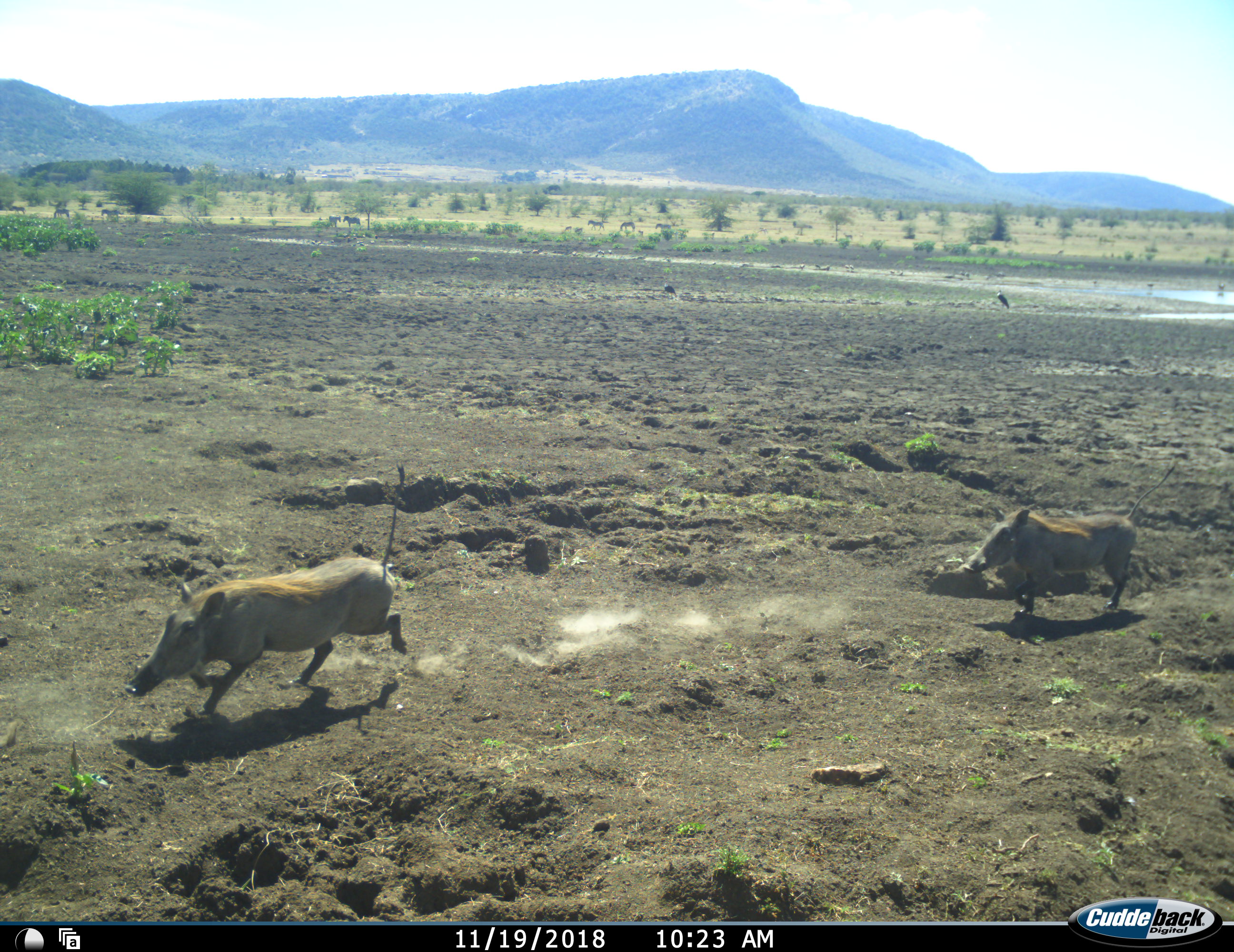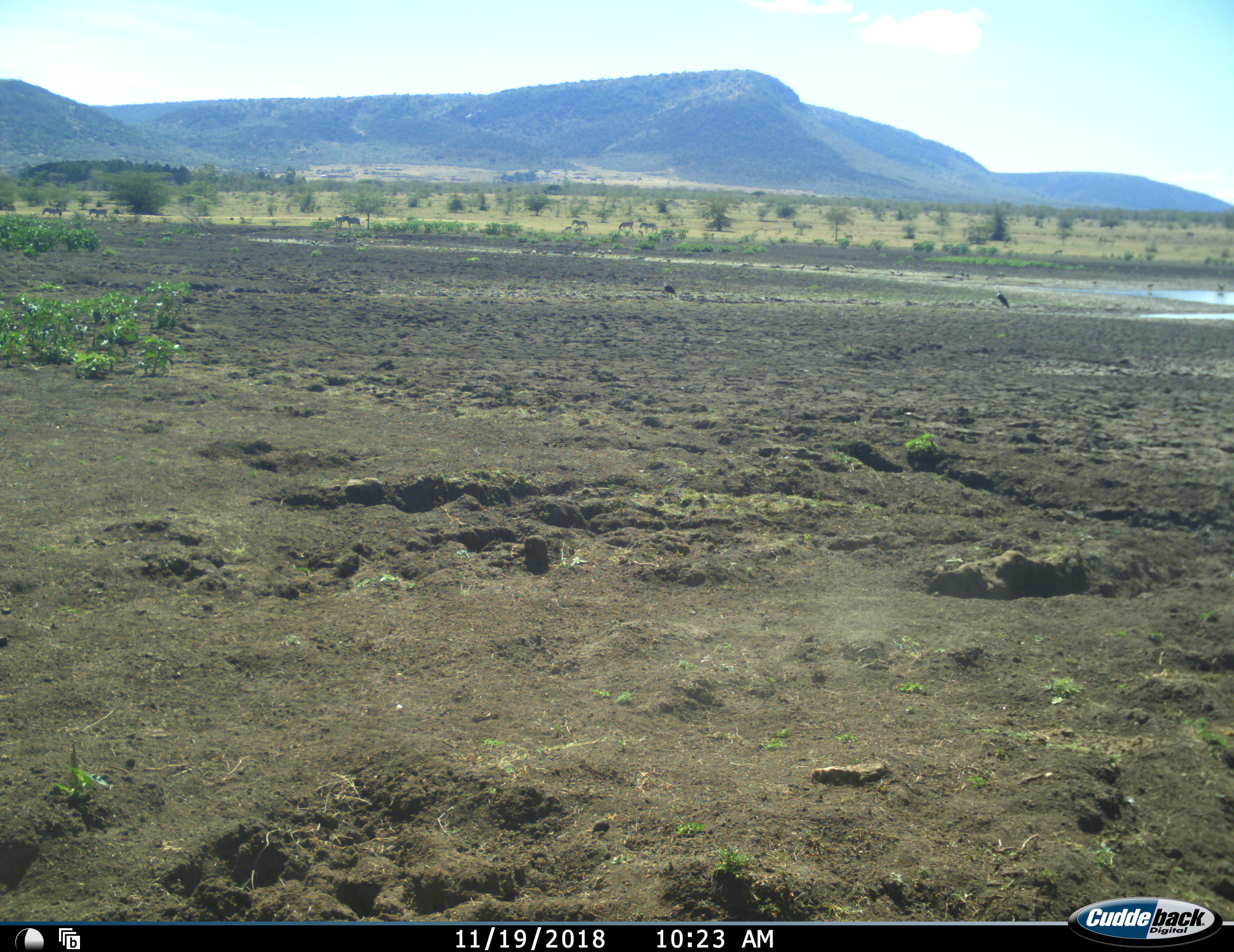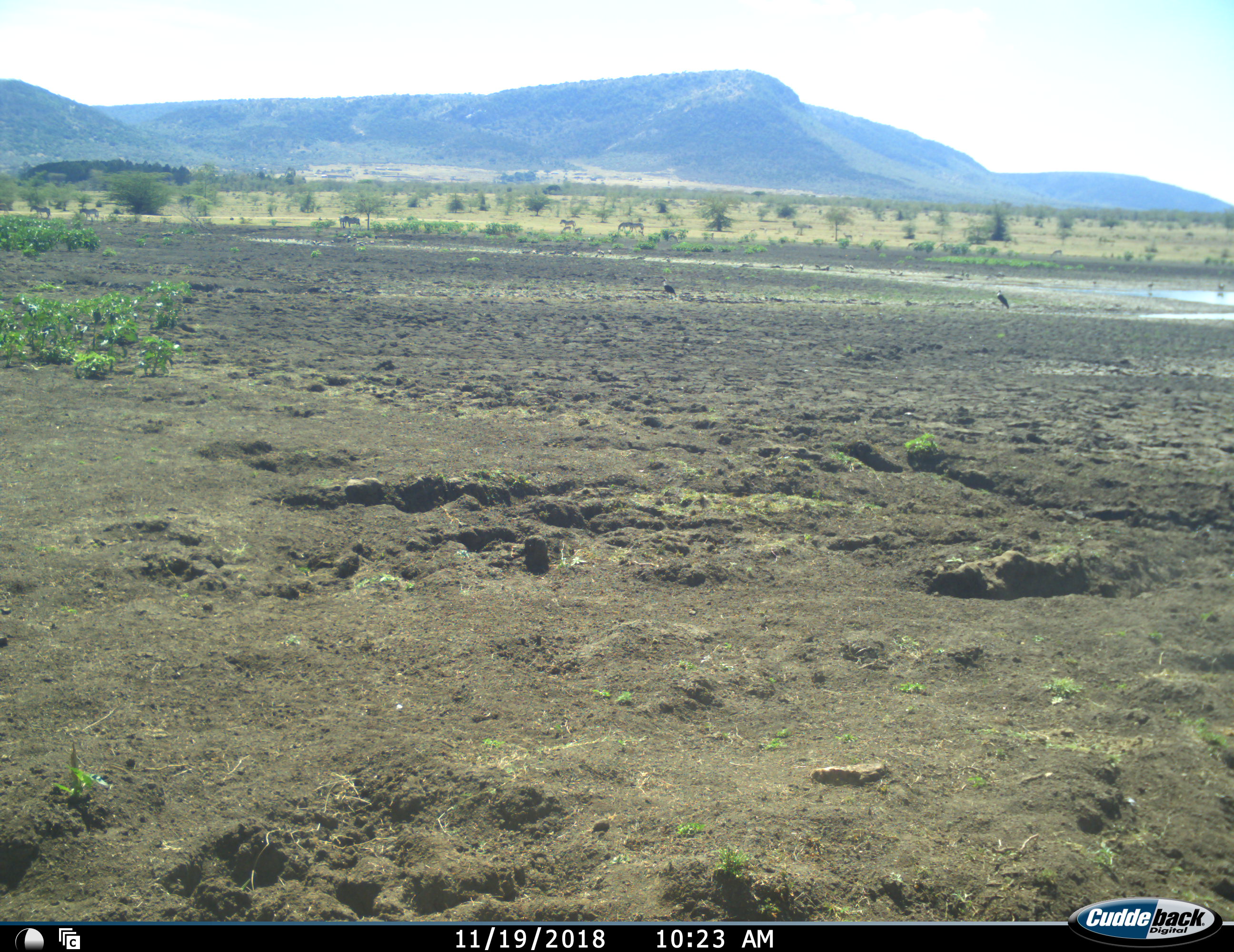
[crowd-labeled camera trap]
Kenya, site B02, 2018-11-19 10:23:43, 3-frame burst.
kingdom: Animalia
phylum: Chordata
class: Mammalia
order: Artiodactyla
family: Suidae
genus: Phacochoerus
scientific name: Phacochoerus africanus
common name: warthog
Warthog (Phacochoerus africanus), count 2. Behavior (volunteer vote fractions): standing 0%, resting 0%, moving 100%, interacting 0%. Young present (vote fraction): 0%. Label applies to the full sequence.